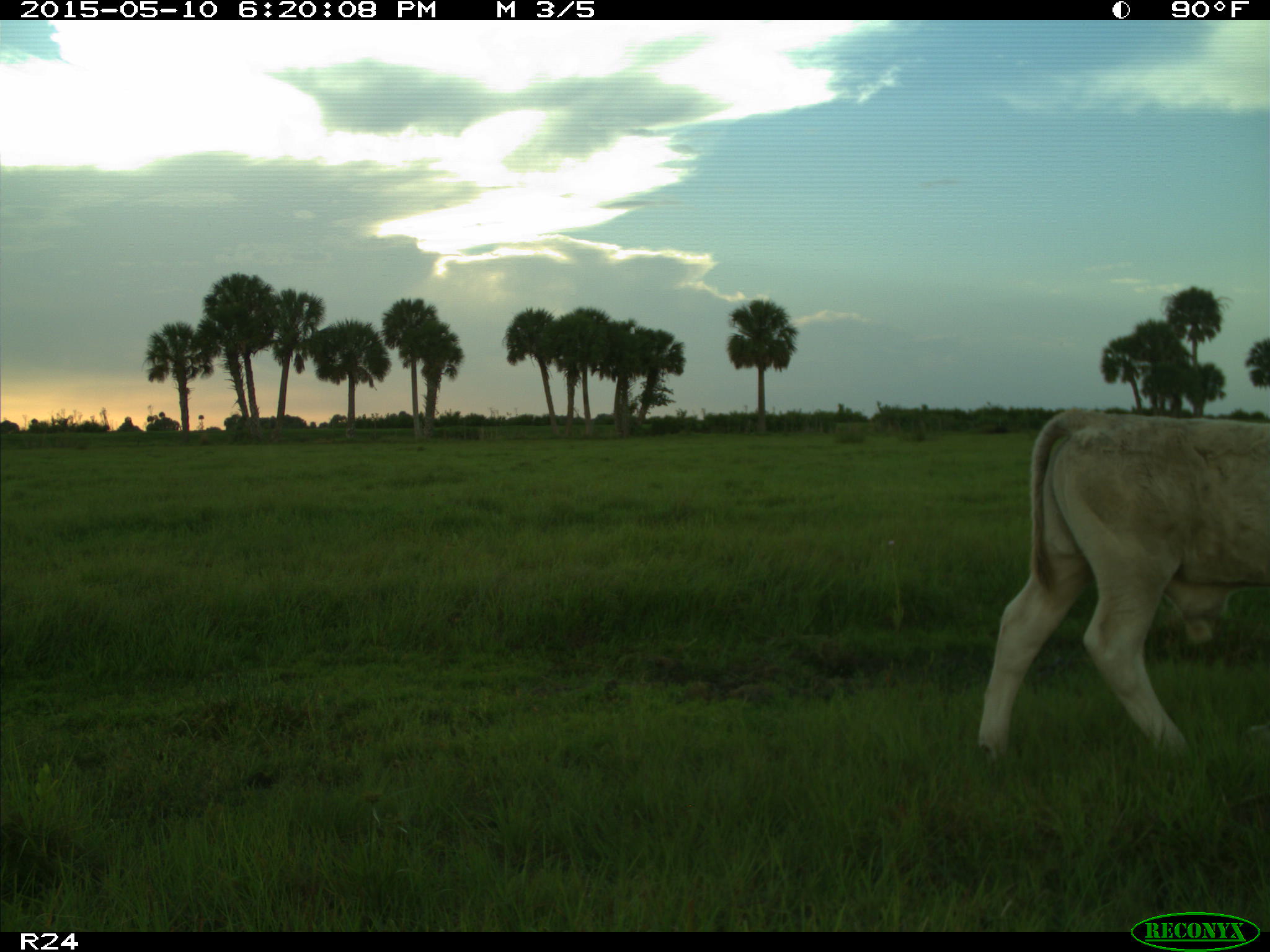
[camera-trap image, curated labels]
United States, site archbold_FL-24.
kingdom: Animalia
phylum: Chordata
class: Mammalia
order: Artiodactyla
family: Bovidae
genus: Bos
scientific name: Bos taurus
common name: domestic cow